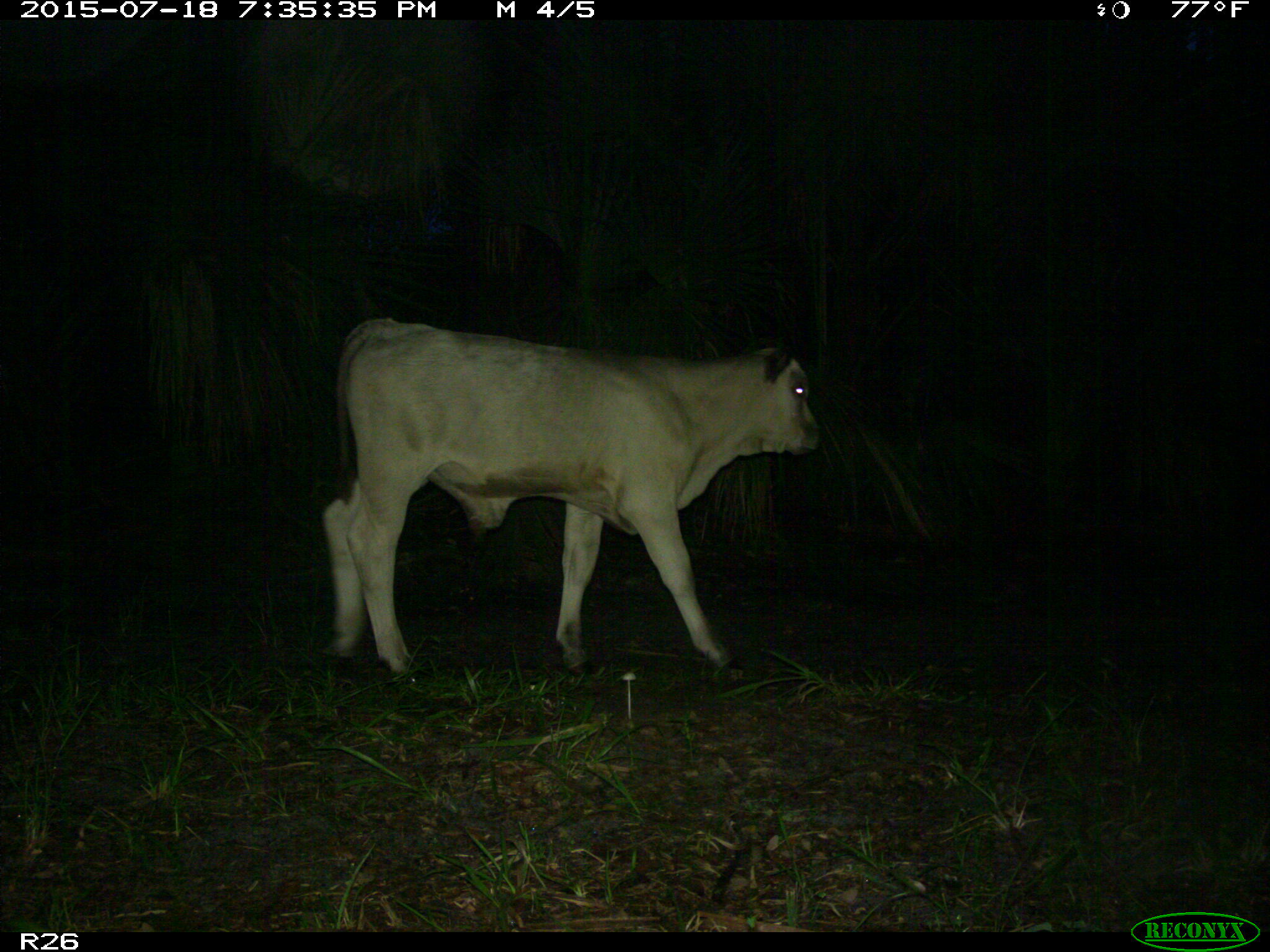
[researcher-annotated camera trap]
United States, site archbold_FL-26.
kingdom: Animalia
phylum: Chordata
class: Mammalia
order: Artiodactyla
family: Bovidae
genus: Bos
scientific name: Bos taurus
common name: domestic cow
Bos taurus (domestic cow).